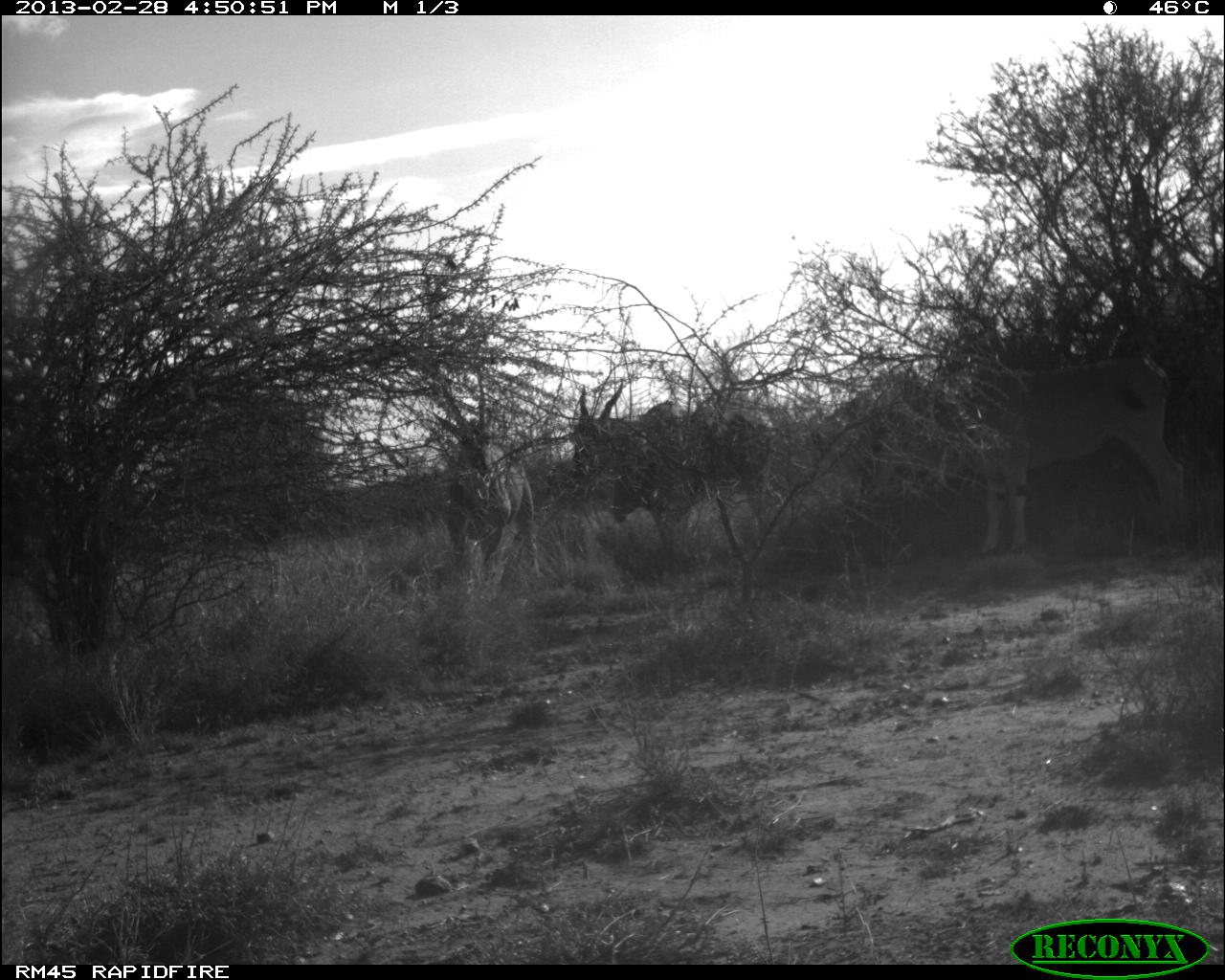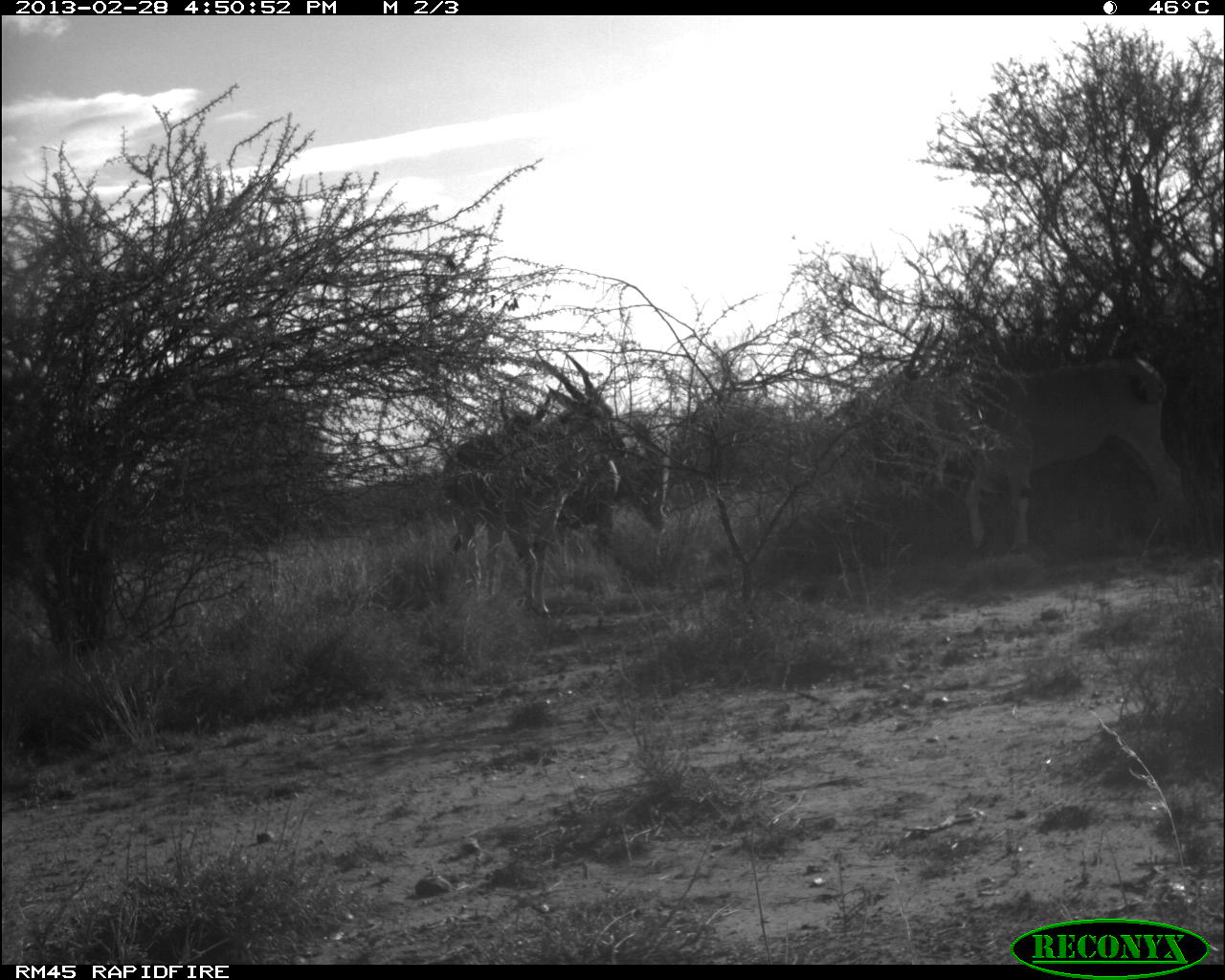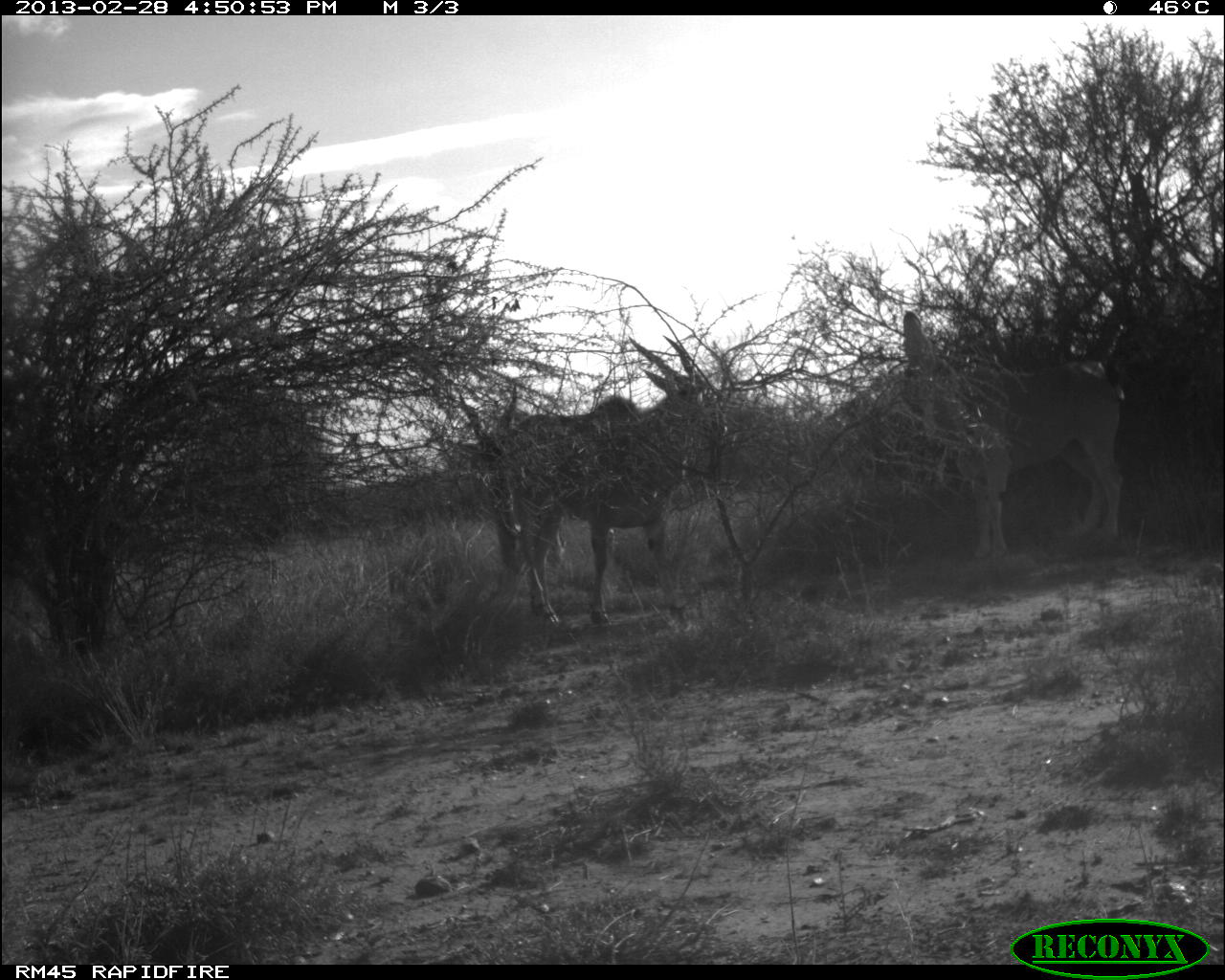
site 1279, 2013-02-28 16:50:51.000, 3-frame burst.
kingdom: Animalia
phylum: Chordata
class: Mammalia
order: Artiodactyla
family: Bovidae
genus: Tragelaphus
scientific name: Tragelaphus oryx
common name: eland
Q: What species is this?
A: Tragelaphus oryx (eland).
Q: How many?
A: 3.